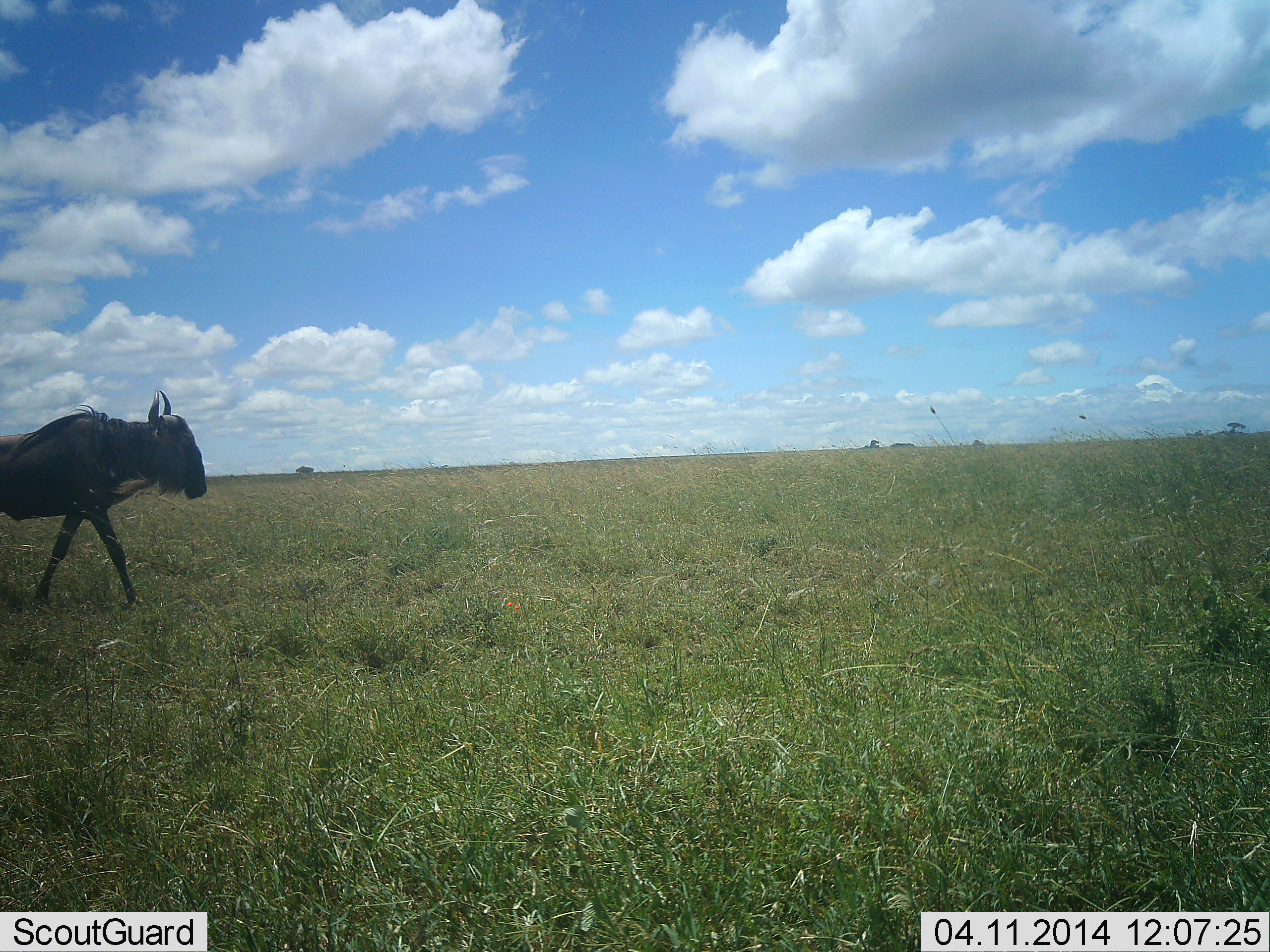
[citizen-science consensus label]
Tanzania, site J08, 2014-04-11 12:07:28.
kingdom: Animalia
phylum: Chordata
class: Mammalia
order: Artiodactyla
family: Bovidae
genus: Connochaetes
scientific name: Connochaetes taurinus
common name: blue wildebeest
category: wildebeest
Wildebeest (blue wildebeest) (Connochaetes taurinus), count 1. Behavior (volunteer vote fractions): standing 0%, resting 0%, moving 100%, interacting 0%. Young present (vote fraction): 0%. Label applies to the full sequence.